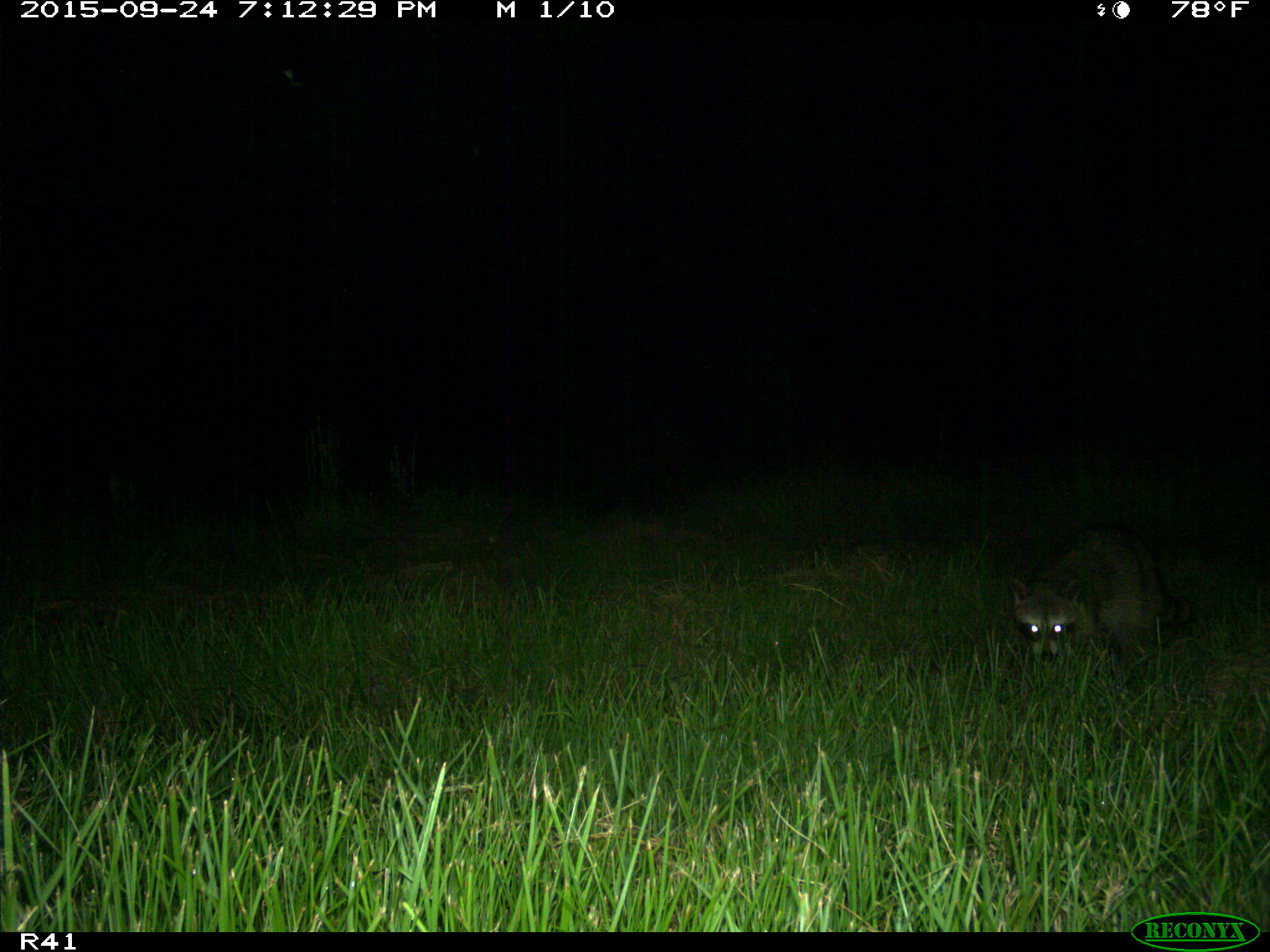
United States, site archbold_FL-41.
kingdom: Animalia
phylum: Chordata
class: Mammalia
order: Carnivora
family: Procyonidae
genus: Procyon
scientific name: Procyon lotor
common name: common raccoon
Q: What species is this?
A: Procyon lotor (common raccoon).